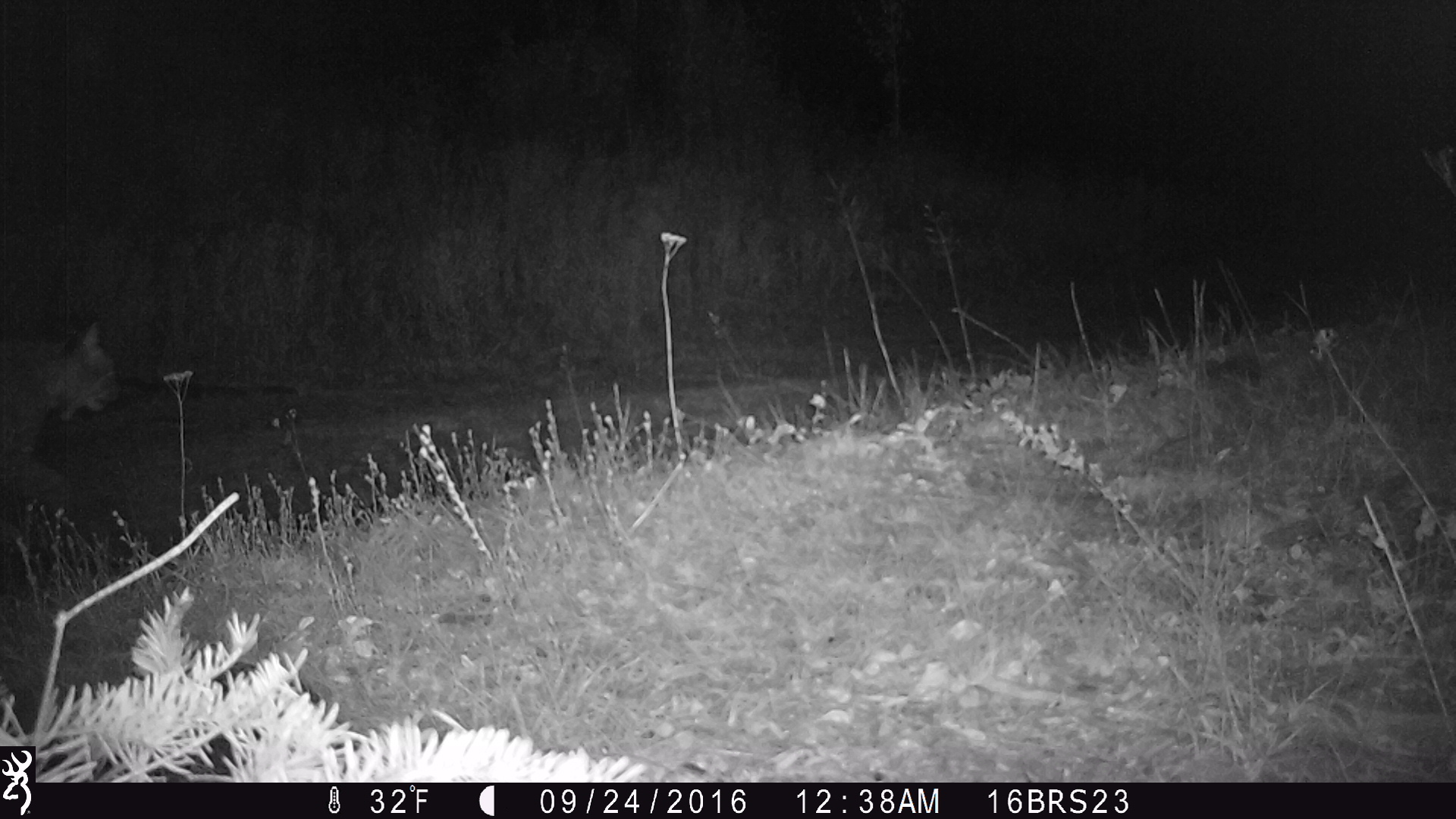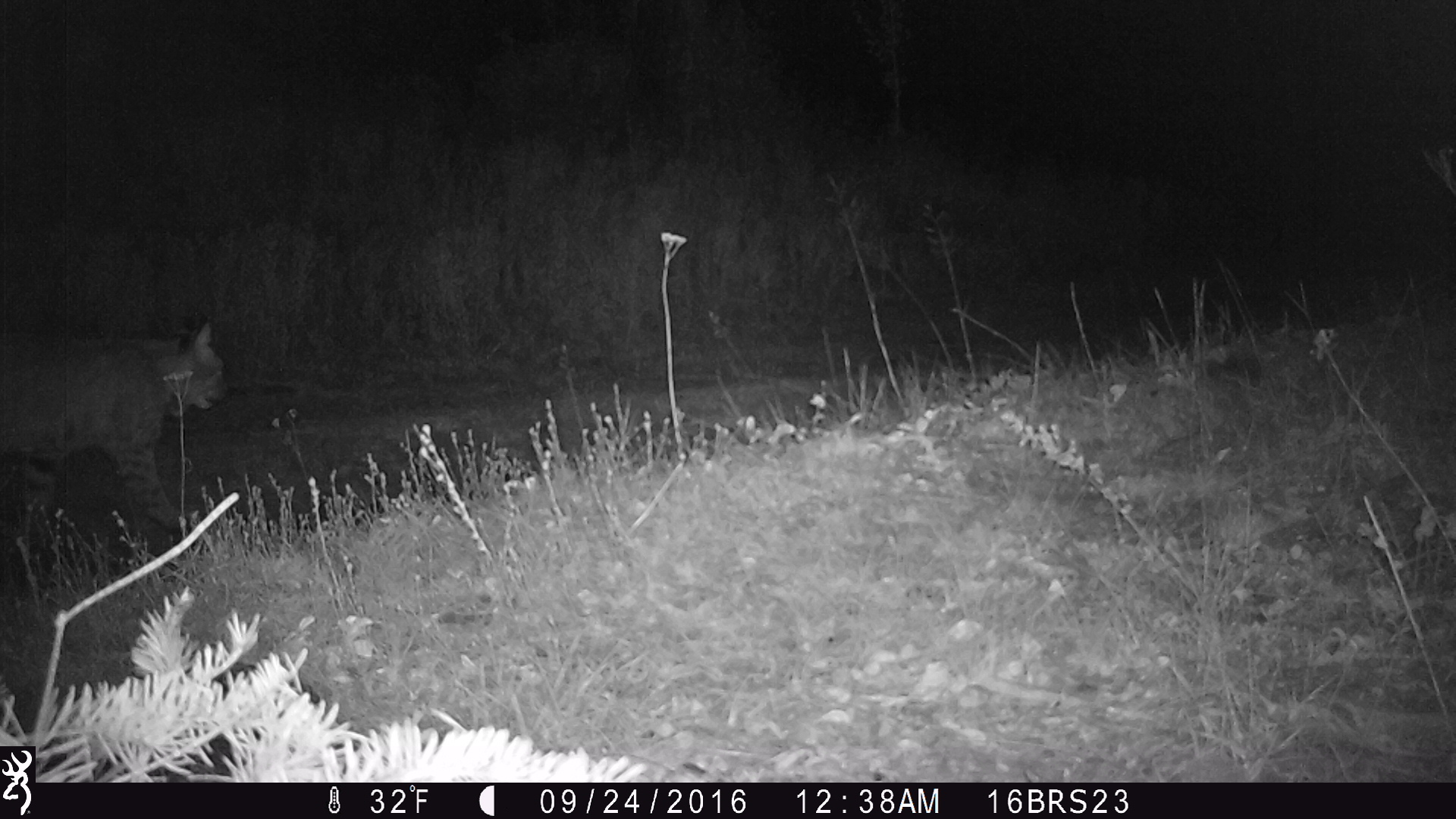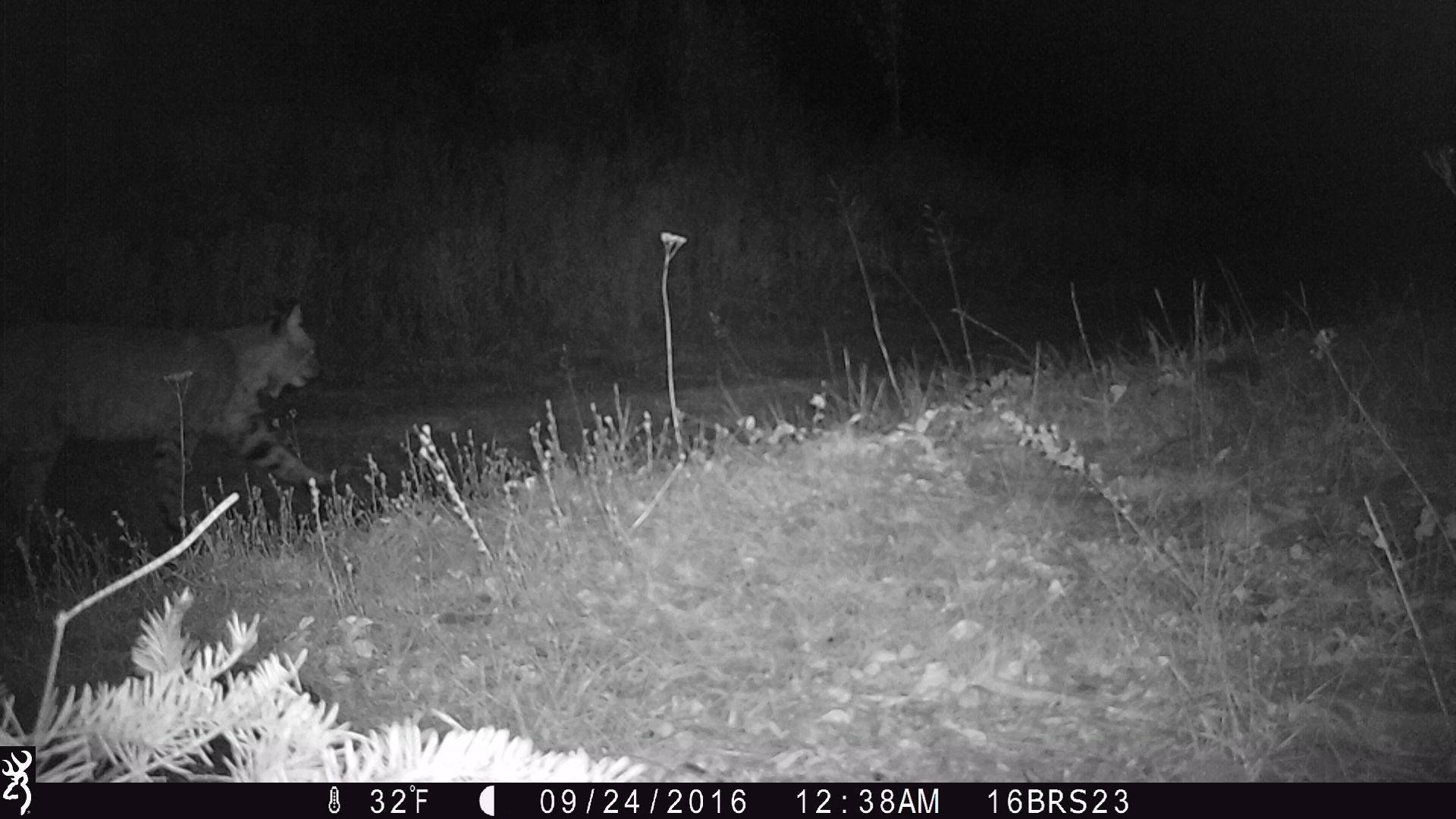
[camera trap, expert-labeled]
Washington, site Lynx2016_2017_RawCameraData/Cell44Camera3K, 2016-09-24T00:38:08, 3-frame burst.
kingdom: Animalia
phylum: Chordata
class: Mammalia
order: Carnivora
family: Felidae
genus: Lynx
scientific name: Lynx rufus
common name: bobcat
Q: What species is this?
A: Lynx rufus (bobcat).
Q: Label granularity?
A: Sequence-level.